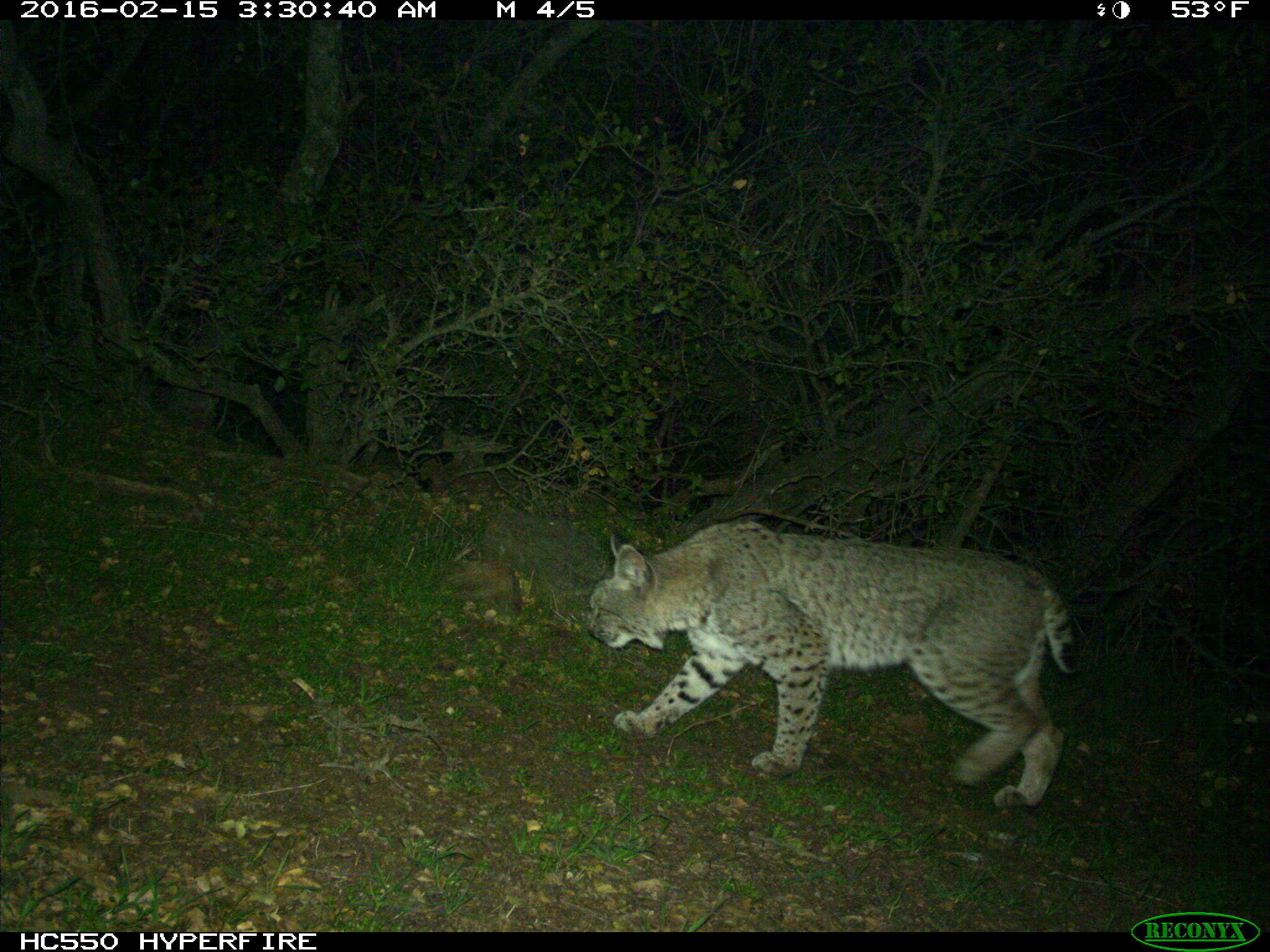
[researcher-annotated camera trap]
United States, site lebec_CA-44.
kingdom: Animalia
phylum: Chordata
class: Mammalia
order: Carnivora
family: Felidae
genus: Lynx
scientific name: Lynx rufus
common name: bobcat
Lynx rufus (bobcat).